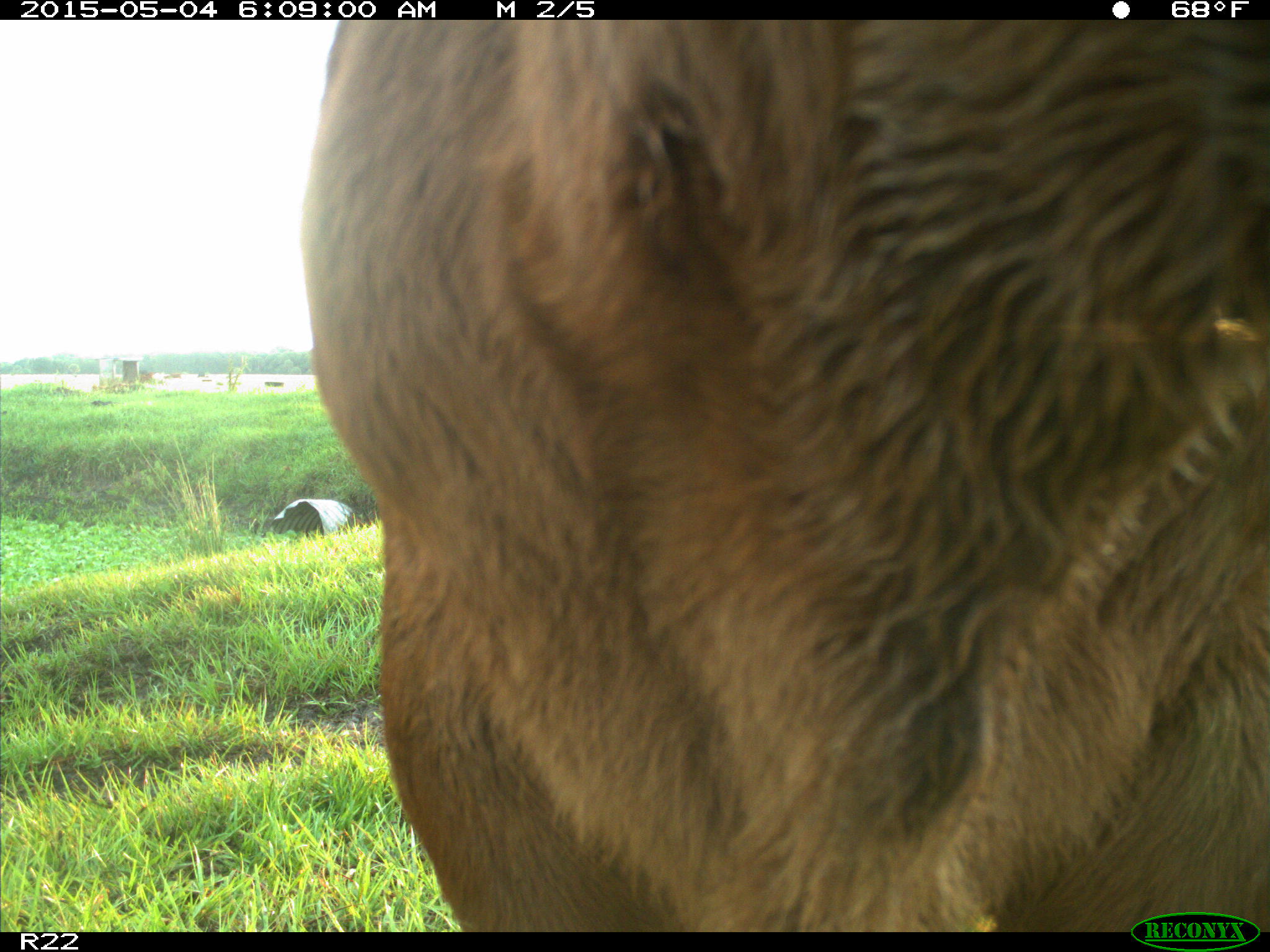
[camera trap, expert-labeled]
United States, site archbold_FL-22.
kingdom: Animalia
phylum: Chordata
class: Mammalia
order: Artiodactyla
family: Bovidae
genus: Bos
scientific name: Bos taurus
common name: domestic cow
Bos taurus (domestic cow).